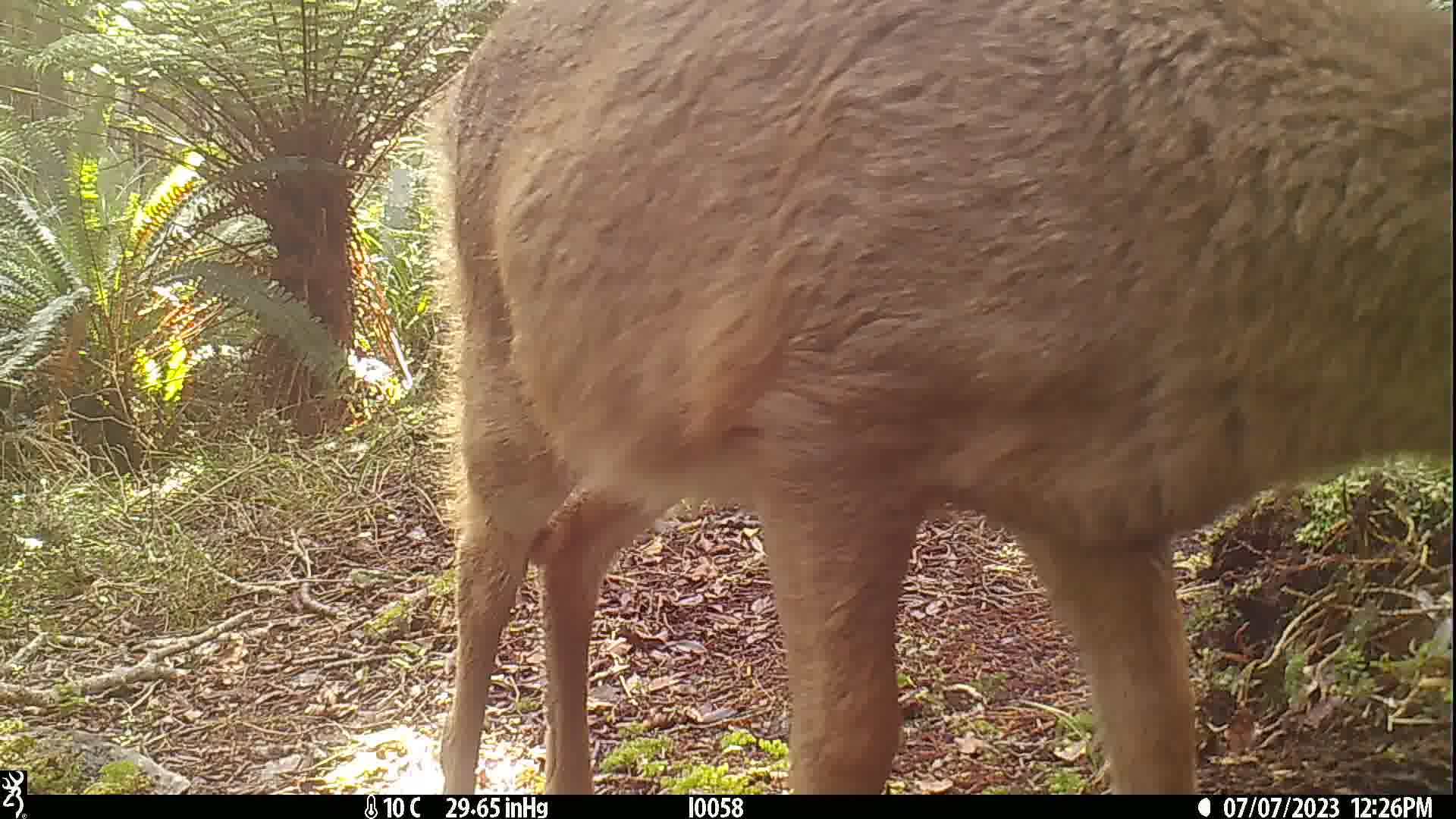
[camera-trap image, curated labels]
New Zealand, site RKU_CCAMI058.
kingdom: Animalia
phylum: Chordata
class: Mammalia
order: Artiodactyla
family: Cervidae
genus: Odocoileus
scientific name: Odocoileus virginianus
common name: white-tailed deer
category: white tailed deer